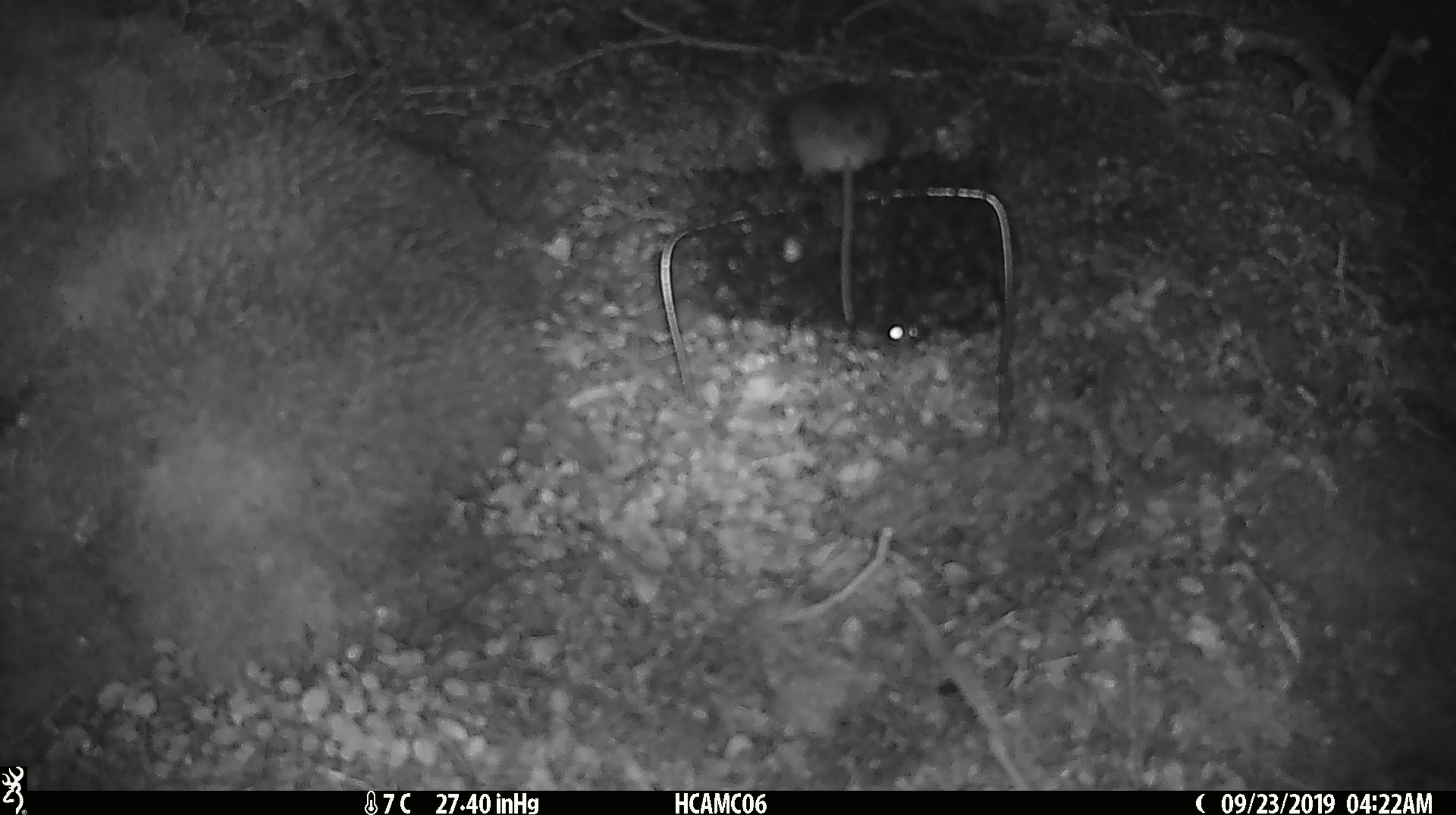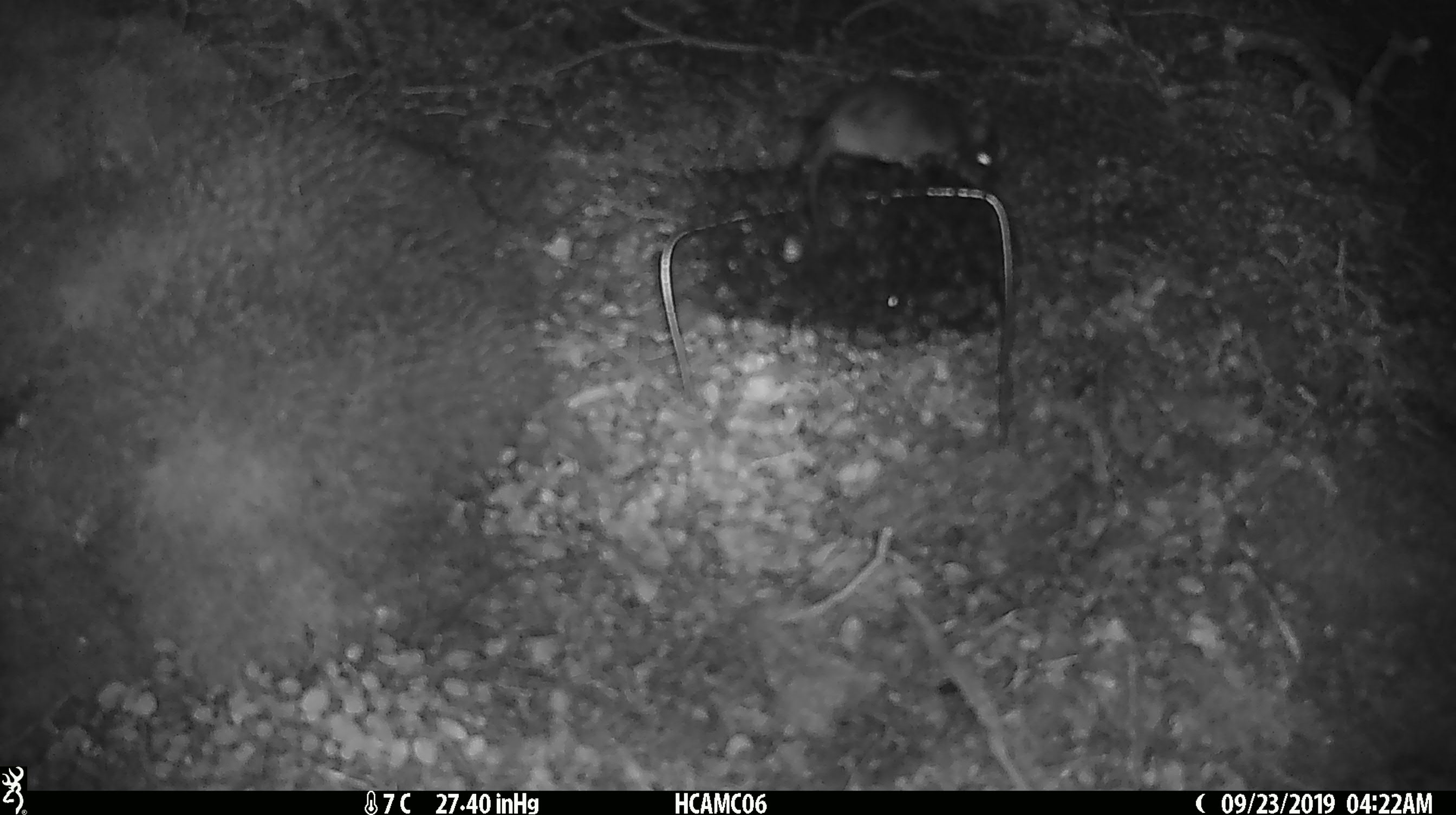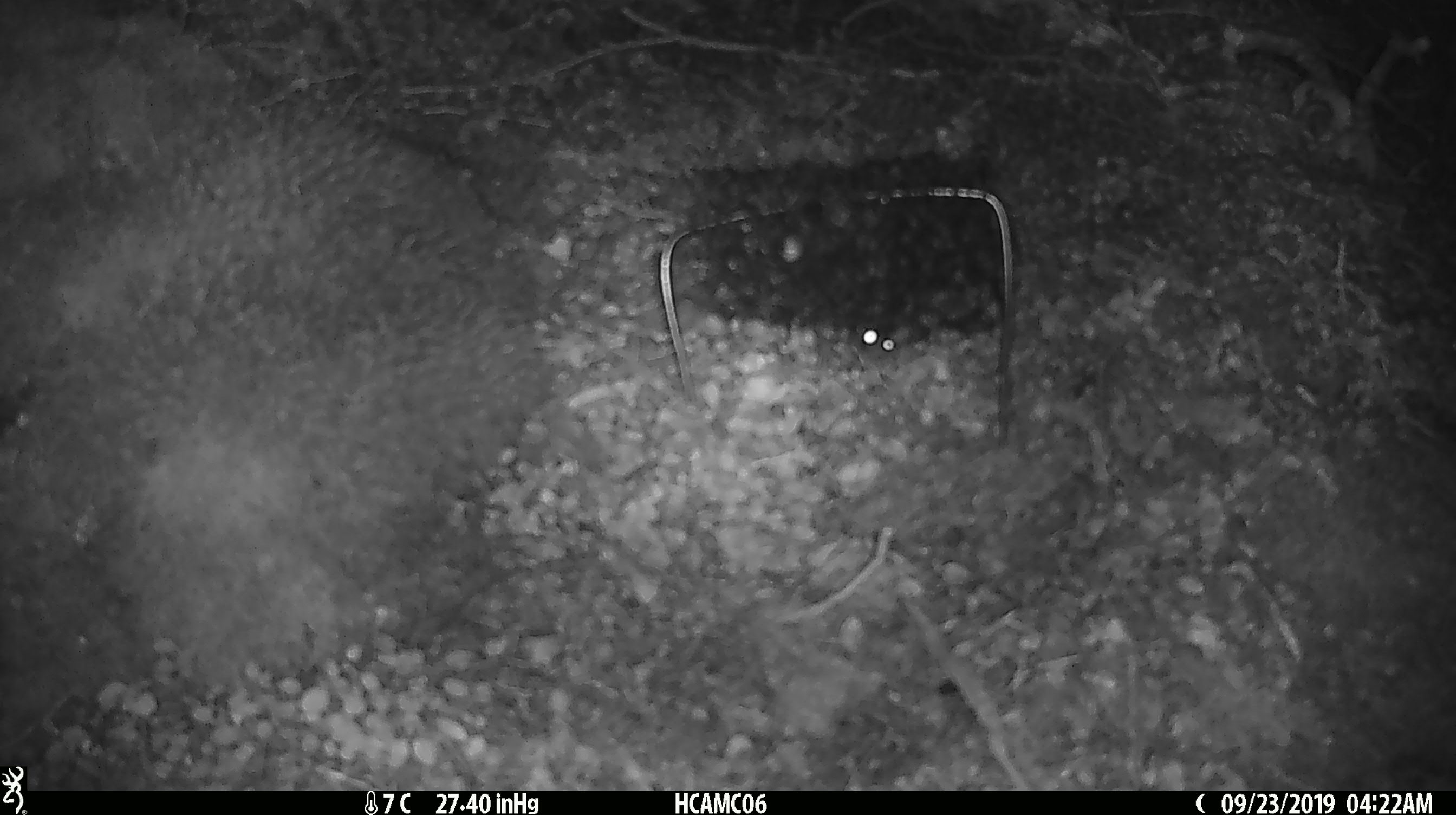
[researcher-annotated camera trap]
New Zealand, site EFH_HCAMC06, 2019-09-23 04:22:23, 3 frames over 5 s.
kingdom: Animalia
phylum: Chordata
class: Mammalia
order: Rodentia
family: Muridae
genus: Mus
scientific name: Mus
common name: mouse